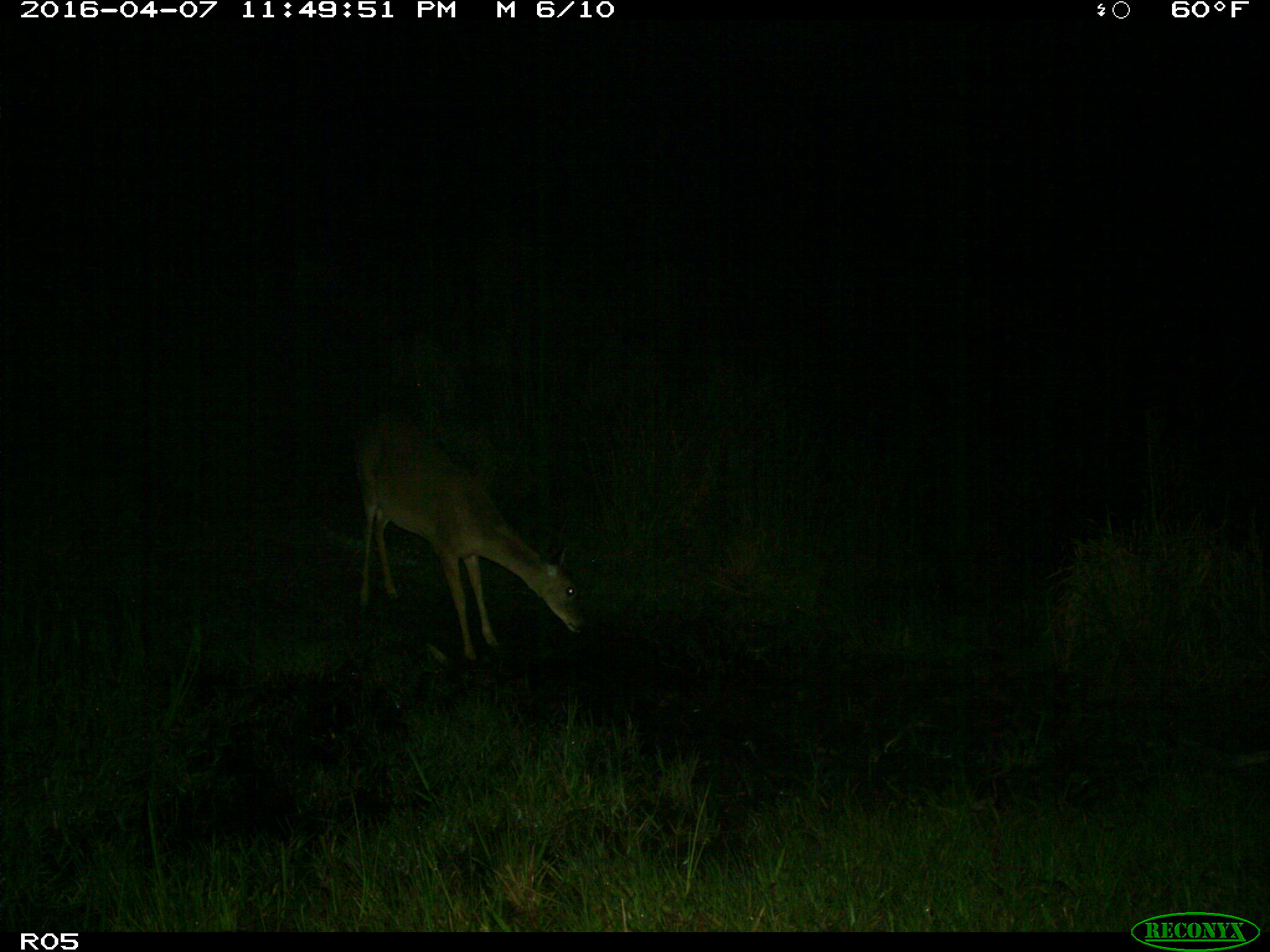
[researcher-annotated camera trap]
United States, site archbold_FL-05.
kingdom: Animalia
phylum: Chordata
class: Mammalia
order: Artiodactyla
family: Cervidae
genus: Odocoileus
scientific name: Odocoileus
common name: deer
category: unidentified deer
Unidentified deer (deer) (Odocoileus).